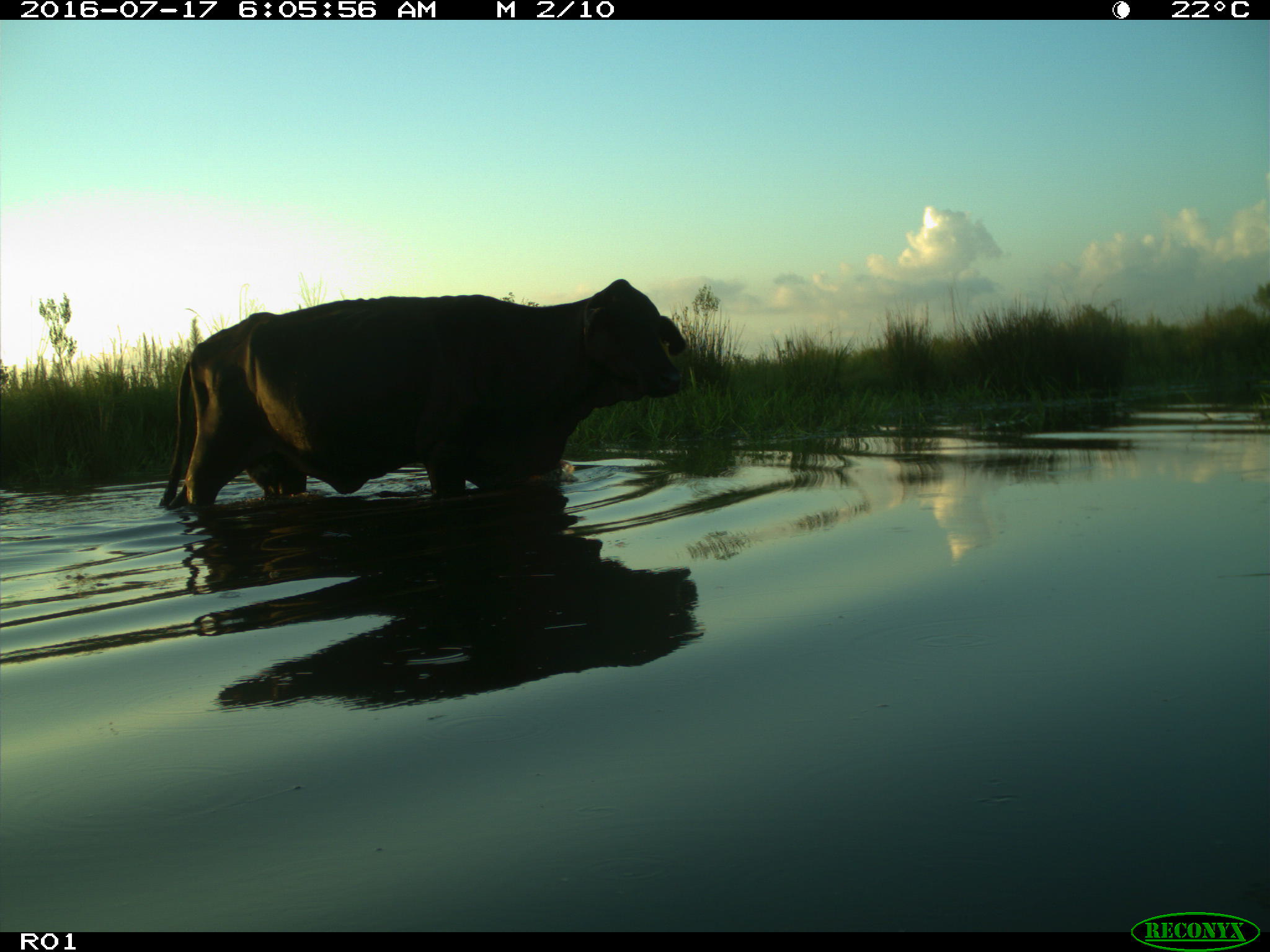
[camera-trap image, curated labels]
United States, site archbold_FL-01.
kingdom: Animalia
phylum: Chordata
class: Mammalia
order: Artiodactyla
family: Bovidae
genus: Bos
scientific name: Bos taurus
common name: domestic cow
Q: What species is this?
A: Bos taurus (domestic cow).